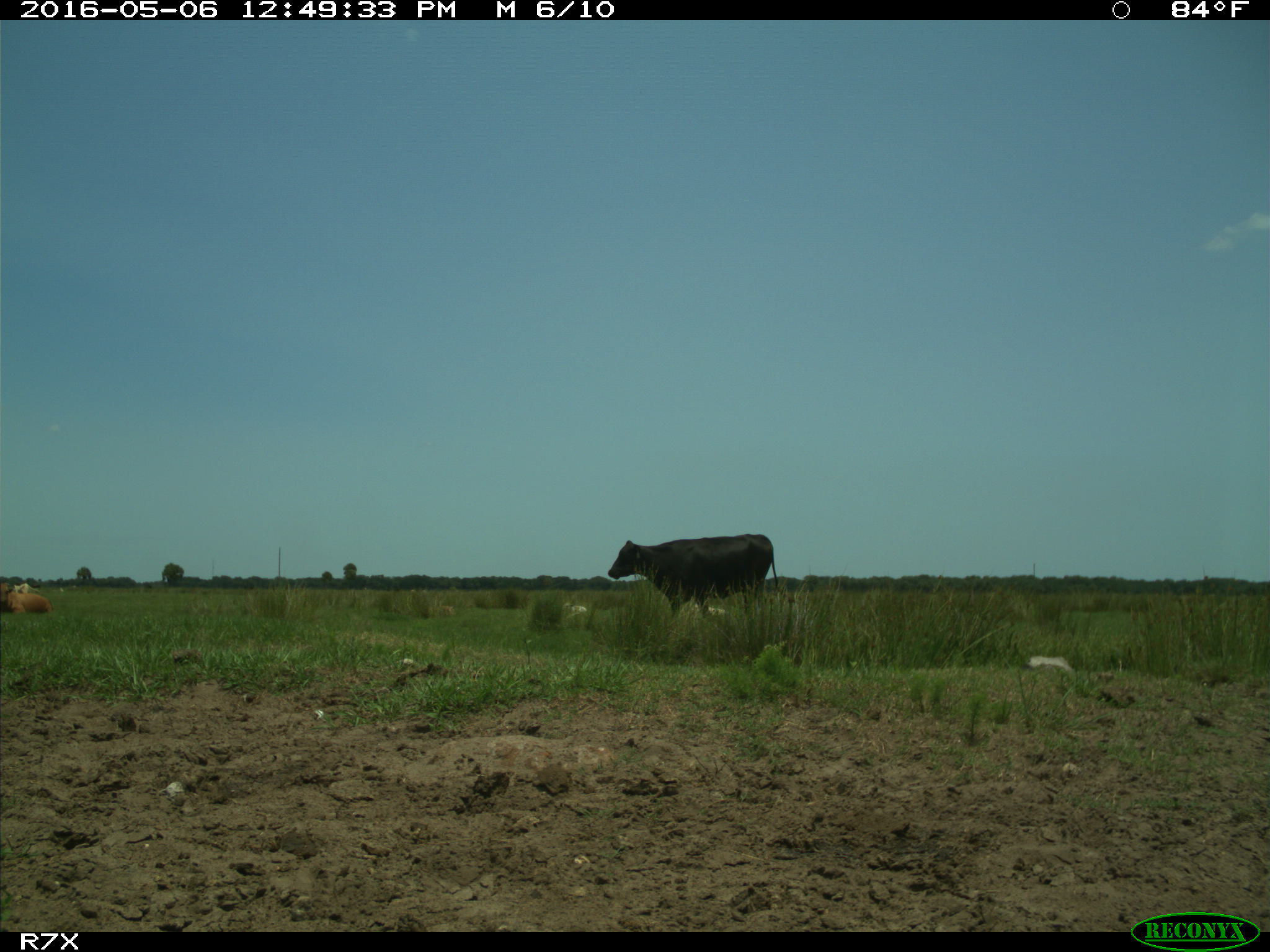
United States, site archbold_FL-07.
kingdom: Animalia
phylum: Chordata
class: Mammalia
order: Artiodactyla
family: Bovidae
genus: Bos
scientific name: Bos taurus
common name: domestic cow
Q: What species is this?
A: Bos taurus (domestic cow).